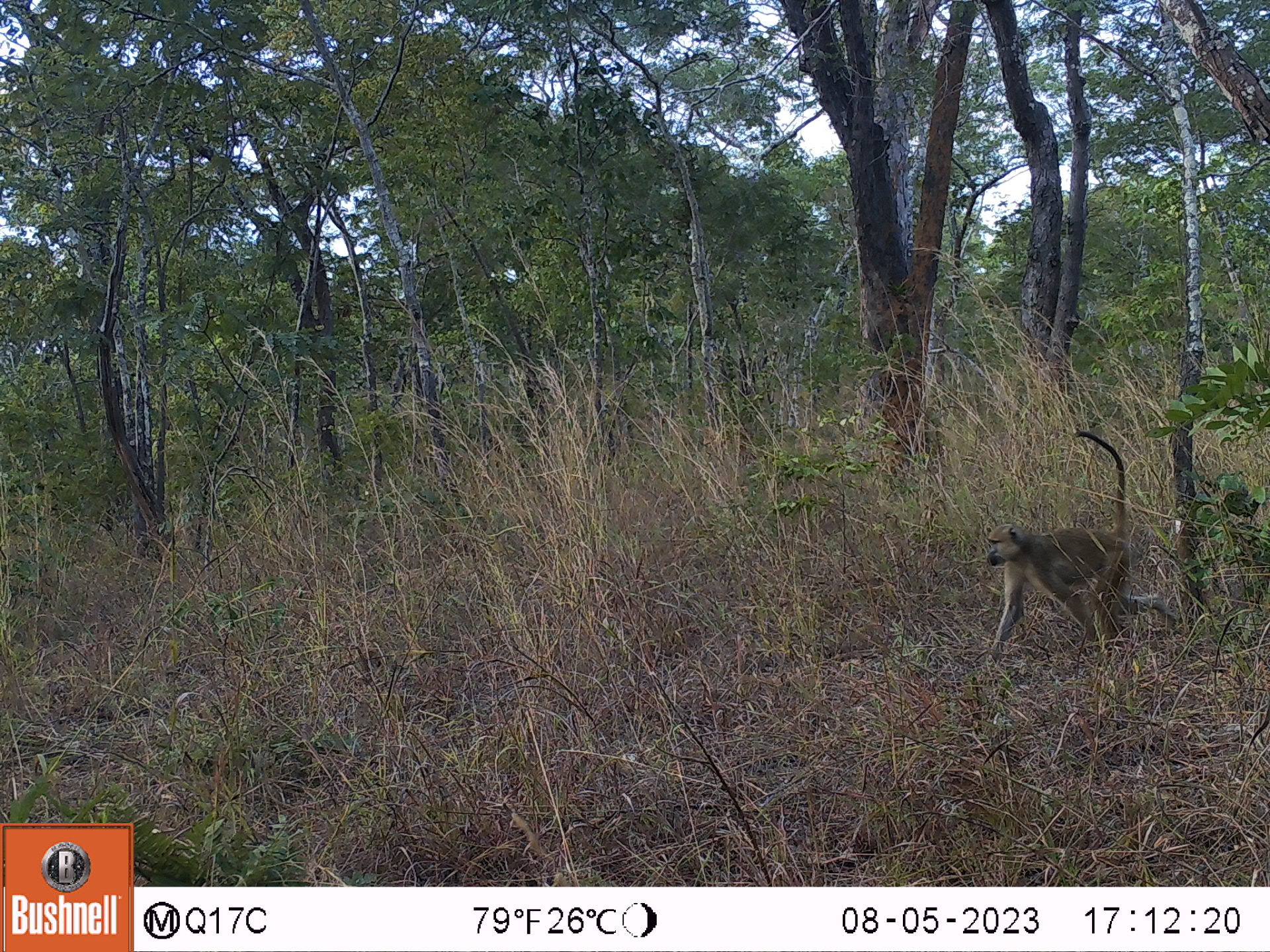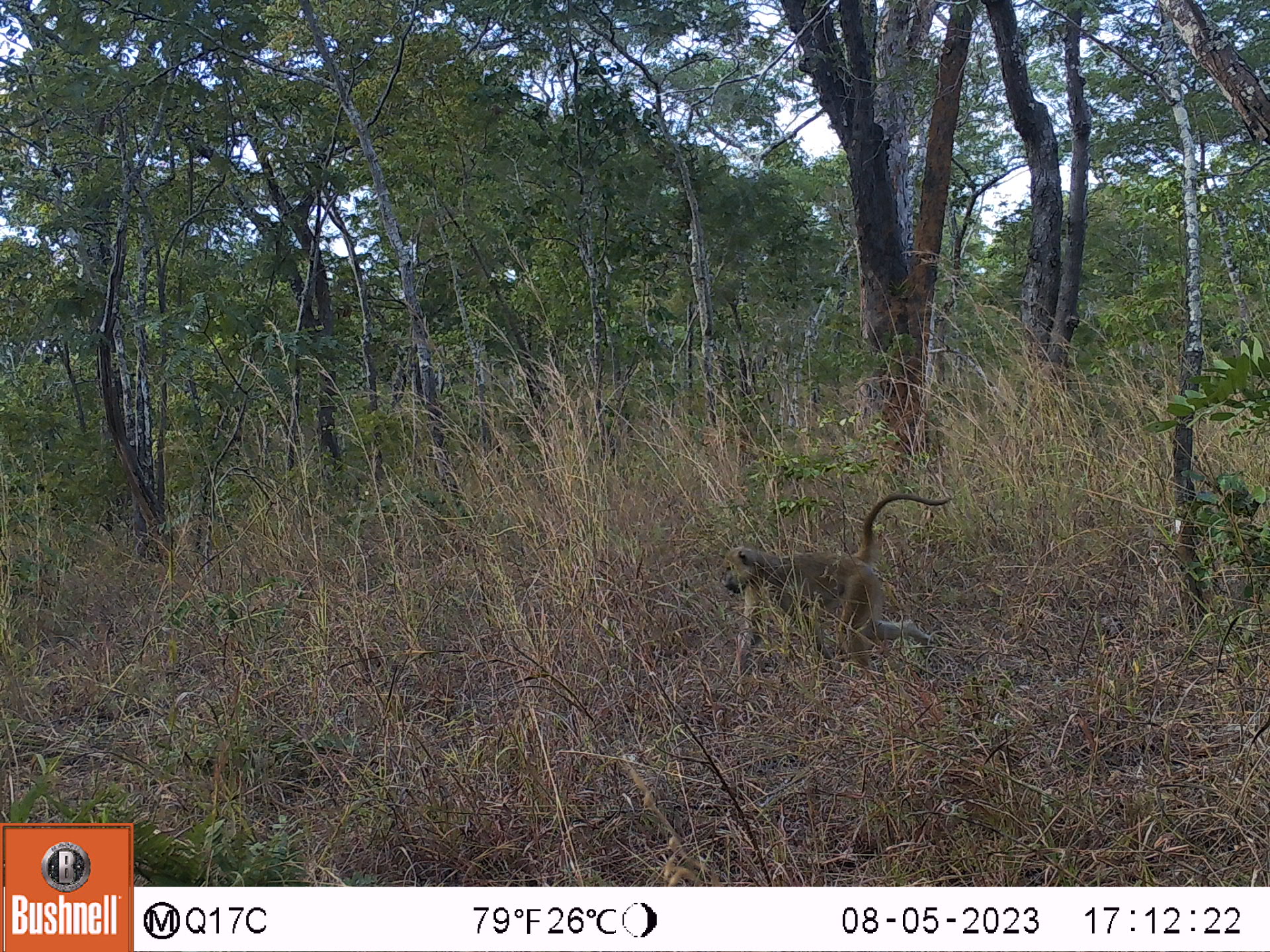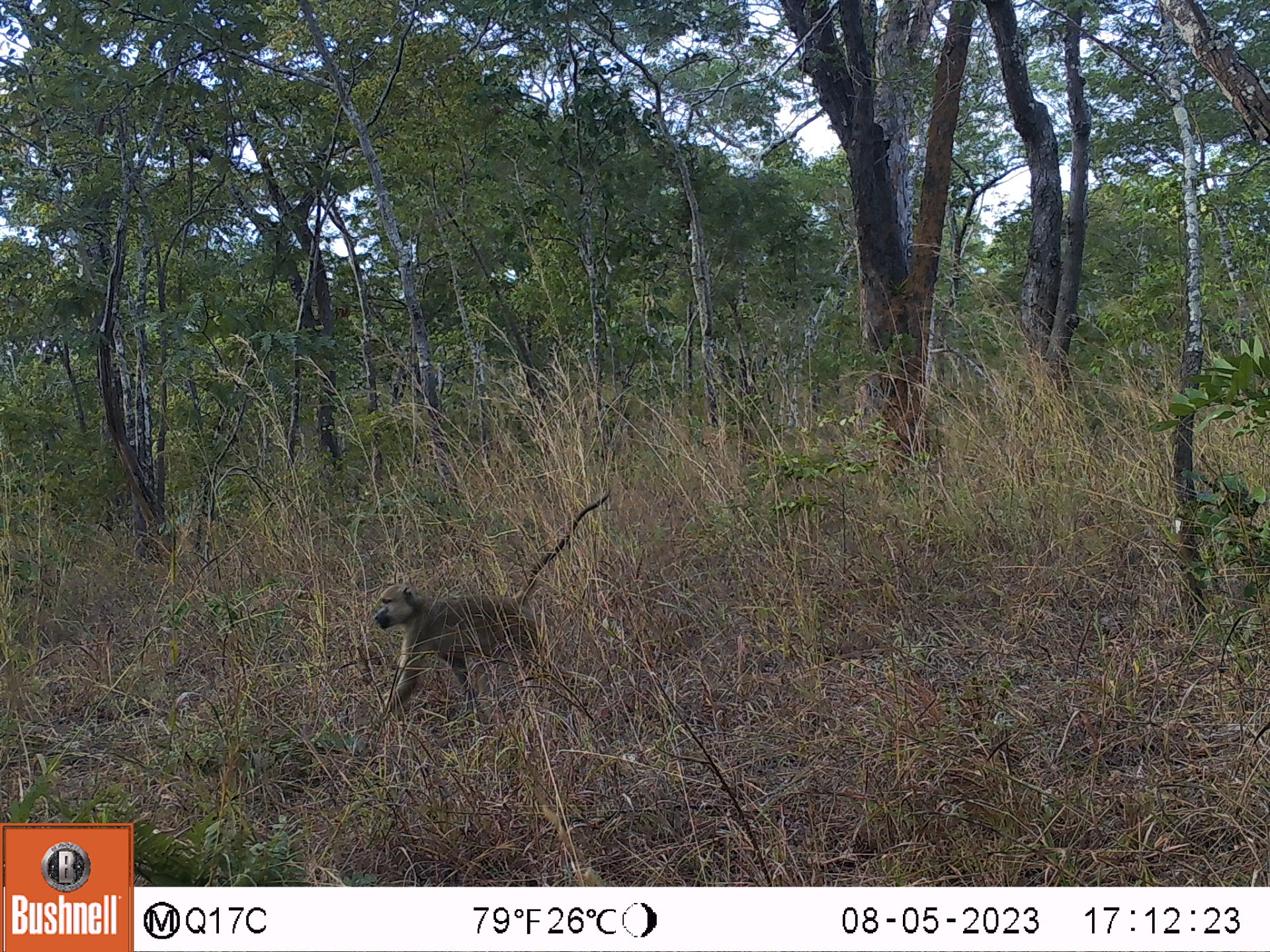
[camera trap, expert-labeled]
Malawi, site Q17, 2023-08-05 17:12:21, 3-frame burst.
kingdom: Animalia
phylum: Chordata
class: Mammalia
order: Primates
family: Cercopithecidae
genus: Papio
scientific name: Papio cynocephalus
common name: yellow baboon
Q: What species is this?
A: Yellow baboon (Papio cynocephalus).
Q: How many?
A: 1.